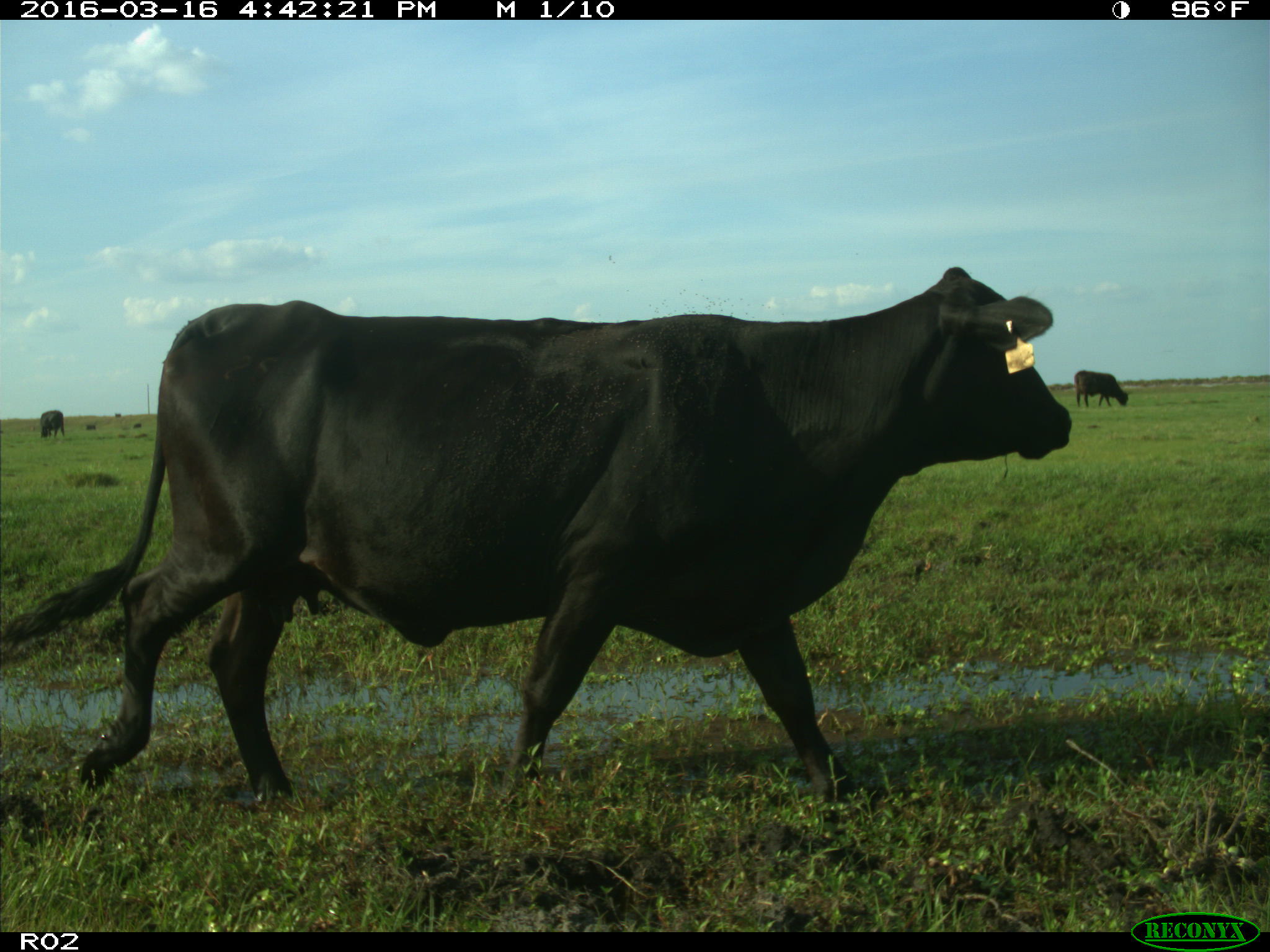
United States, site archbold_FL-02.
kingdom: Animalia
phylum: Chordata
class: Mammalia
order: Artiodactyla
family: Bovidae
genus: Bos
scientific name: Bos taurus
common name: domestic cow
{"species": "Bos taurus (domestic cow)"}